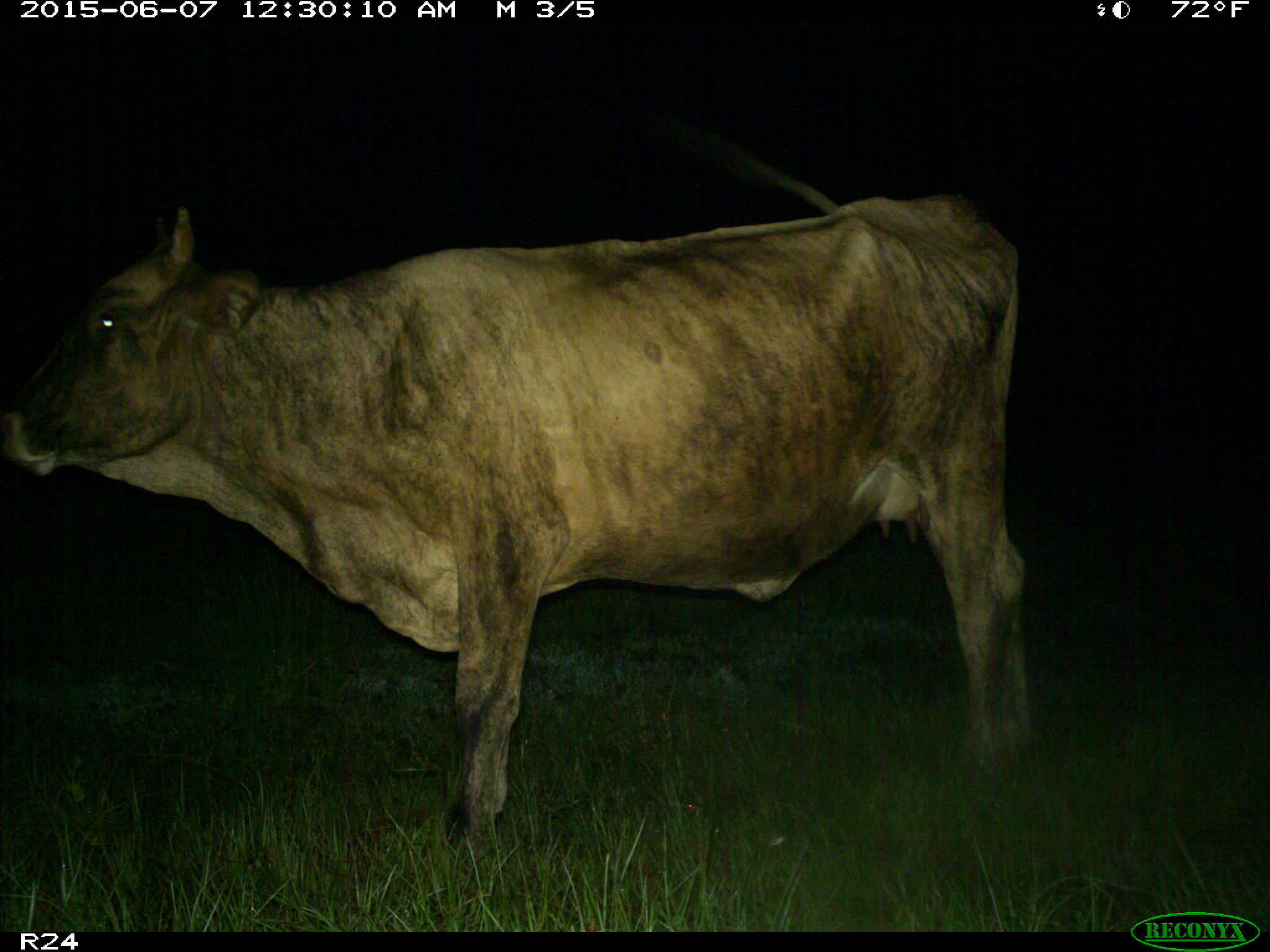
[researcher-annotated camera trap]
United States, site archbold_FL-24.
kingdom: Animalia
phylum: Chordata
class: Mammalia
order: Artiodactyla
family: Bovidae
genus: Bos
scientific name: Bos taurus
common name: domestic cow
Bos taurus (domestic cow).